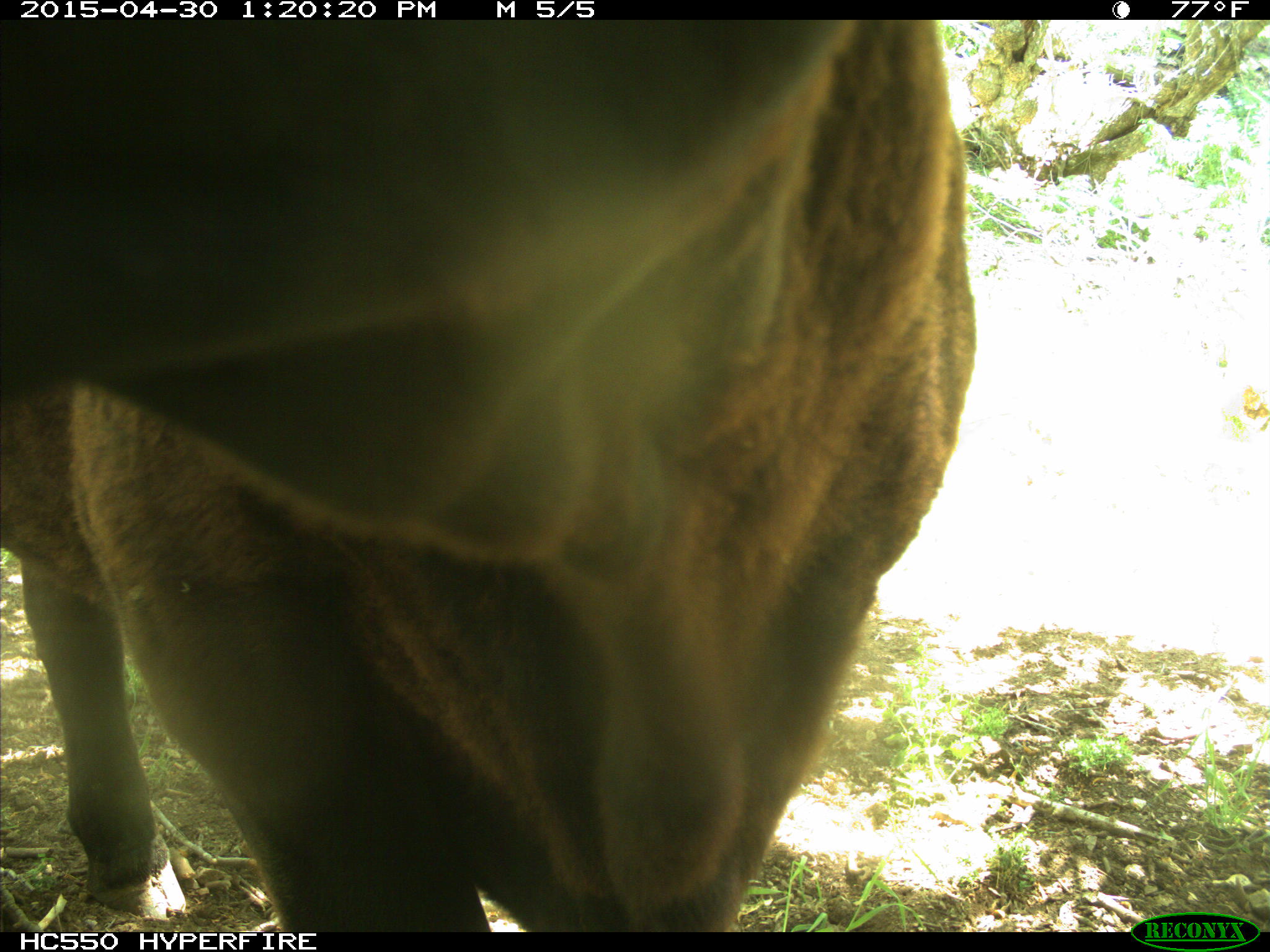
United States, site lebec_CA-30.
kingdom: Animalia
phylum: Chordata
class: Mammalia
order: Artiodactyla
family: Bovidae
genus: Bos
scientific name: Bos taurus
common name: domestic cow